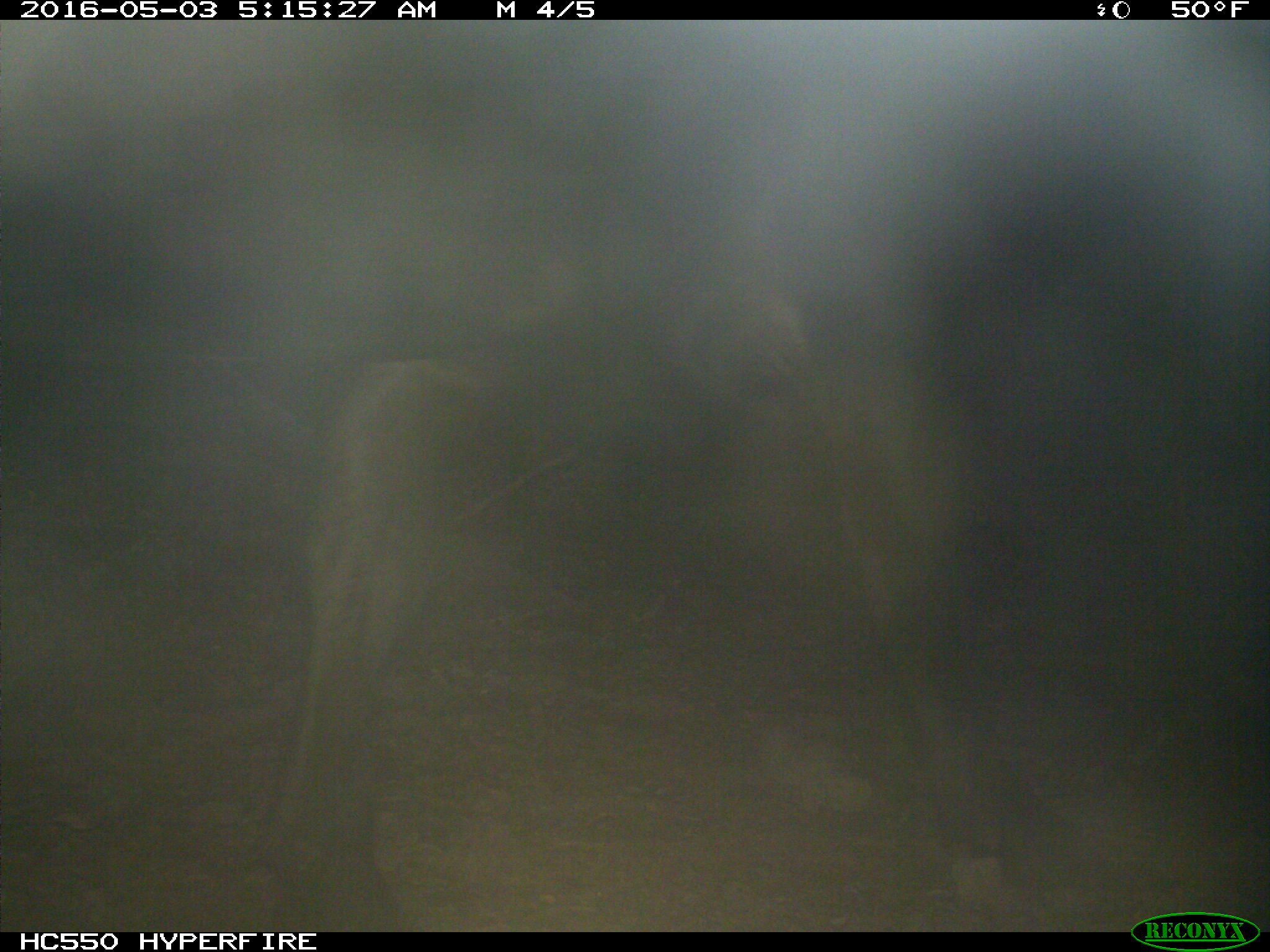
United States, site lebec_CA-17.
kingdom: Animalia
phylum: Chordata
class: Mammalia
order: Artiodactyla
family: Bovidae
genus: Bos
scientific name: Bos taurus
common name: domestic cow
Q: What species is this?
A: Bos taurus (domestic cow).